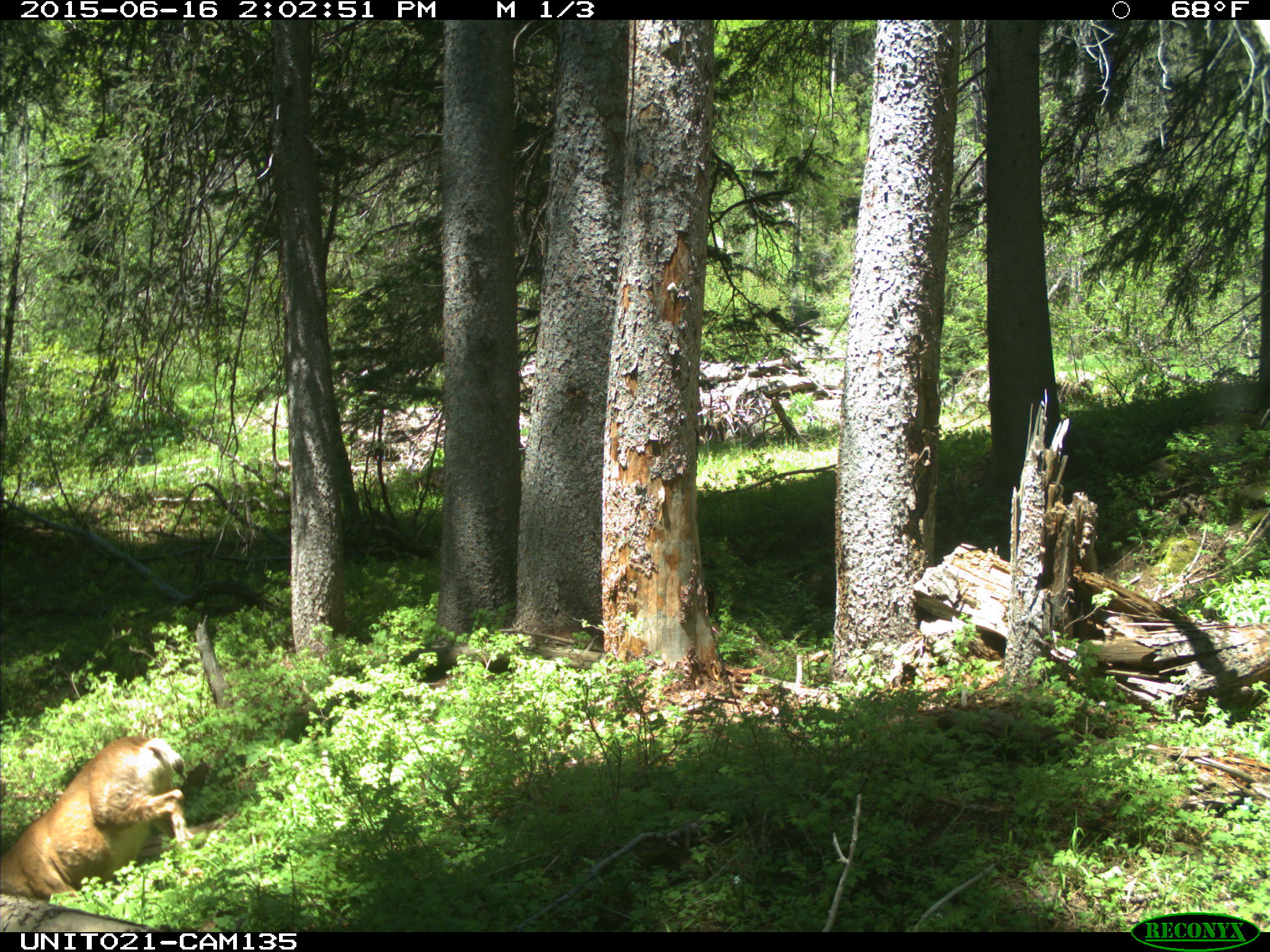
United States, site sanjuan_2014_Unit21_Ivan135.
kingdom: Animalia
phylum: Chordata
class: Mammalia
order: Artiodactyla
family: Cervidae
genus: Odocoileus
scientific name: Odocoileus hemionus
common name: mule deer